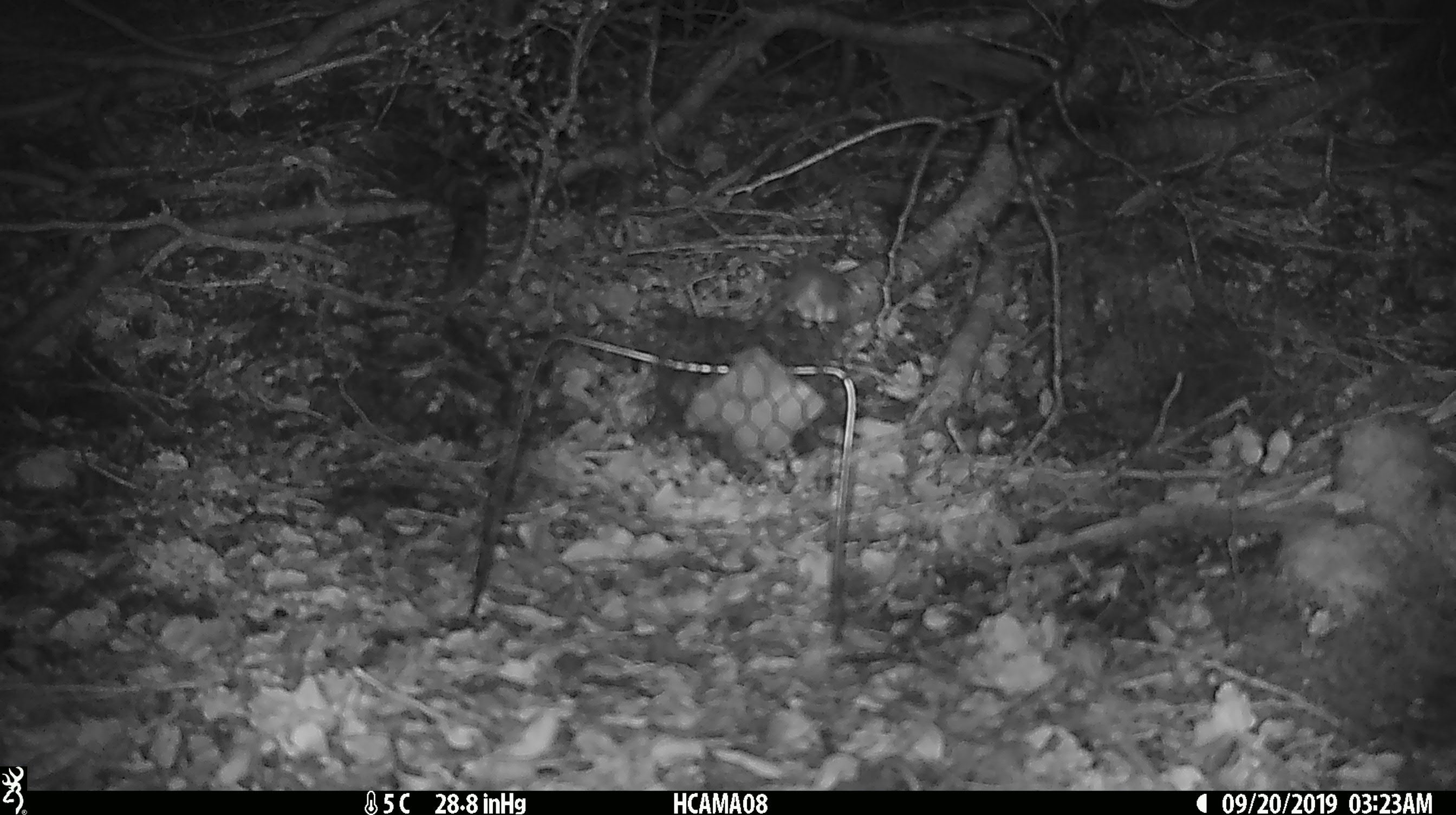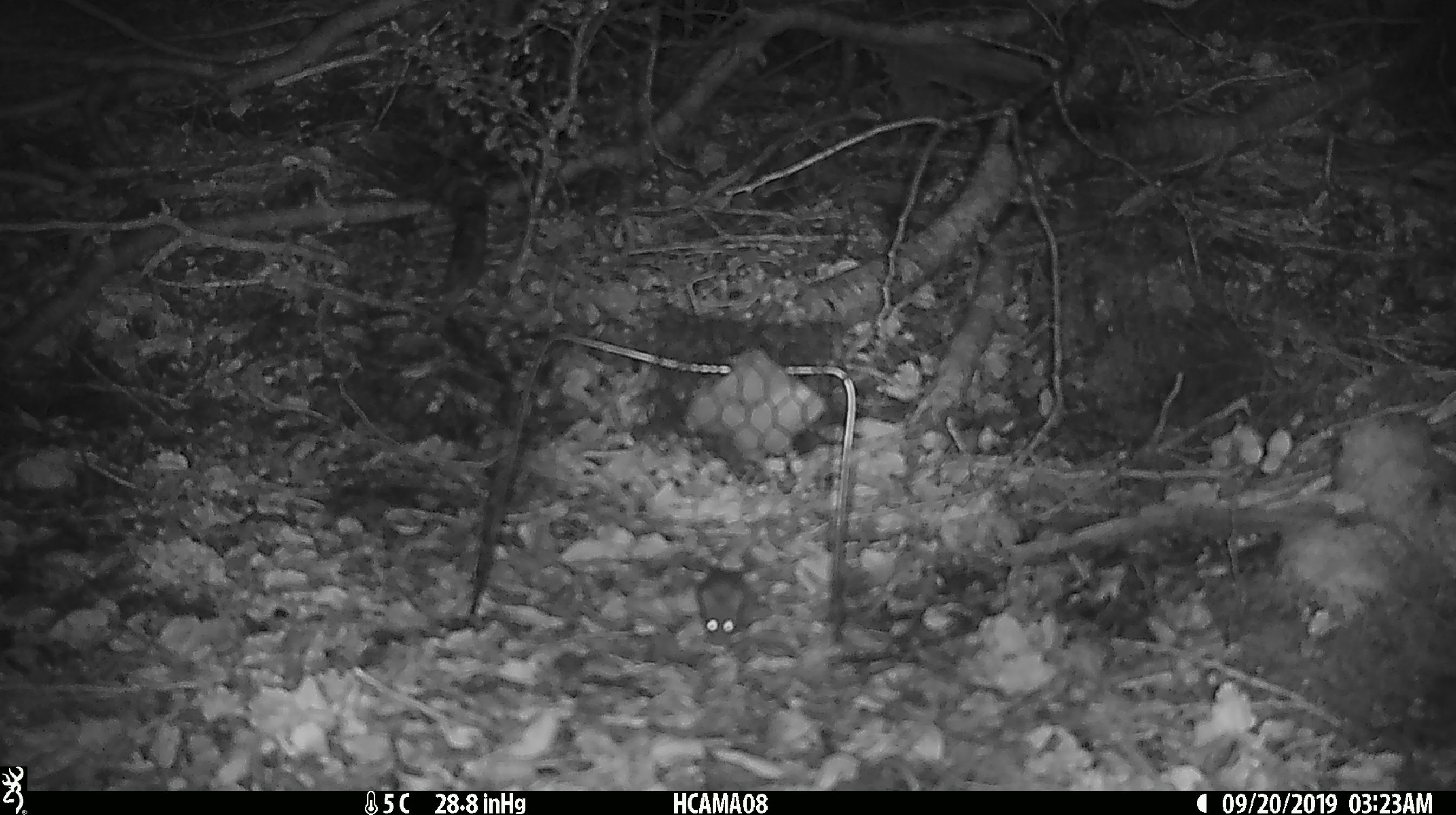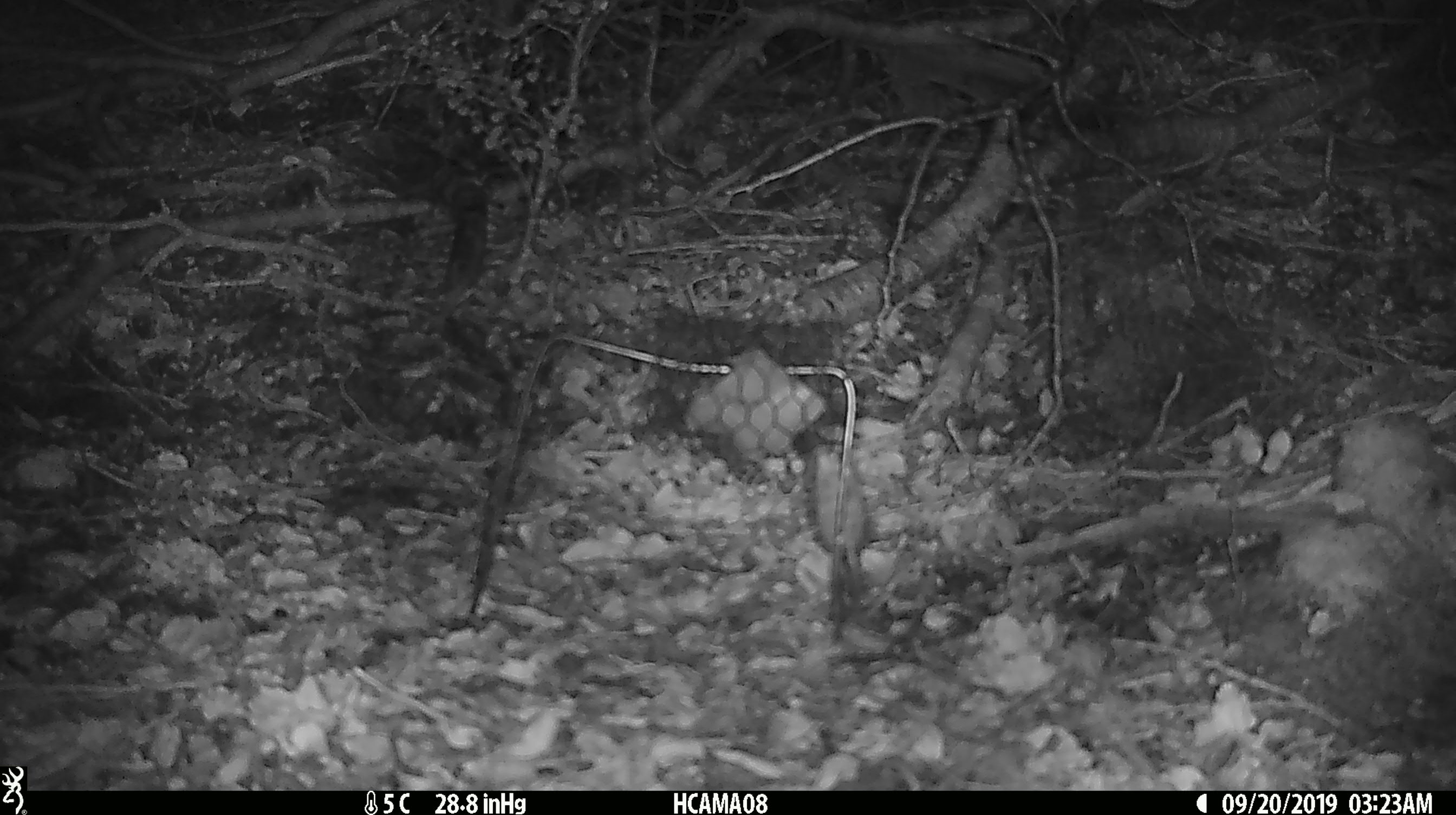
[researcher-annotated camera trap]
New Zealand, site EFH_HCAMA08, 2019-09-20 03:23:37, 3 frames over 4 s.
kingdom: Animalia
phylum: Chordata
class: Mammalia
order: Rodentia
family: Muridae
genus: Mus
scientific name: Mus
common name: mouse